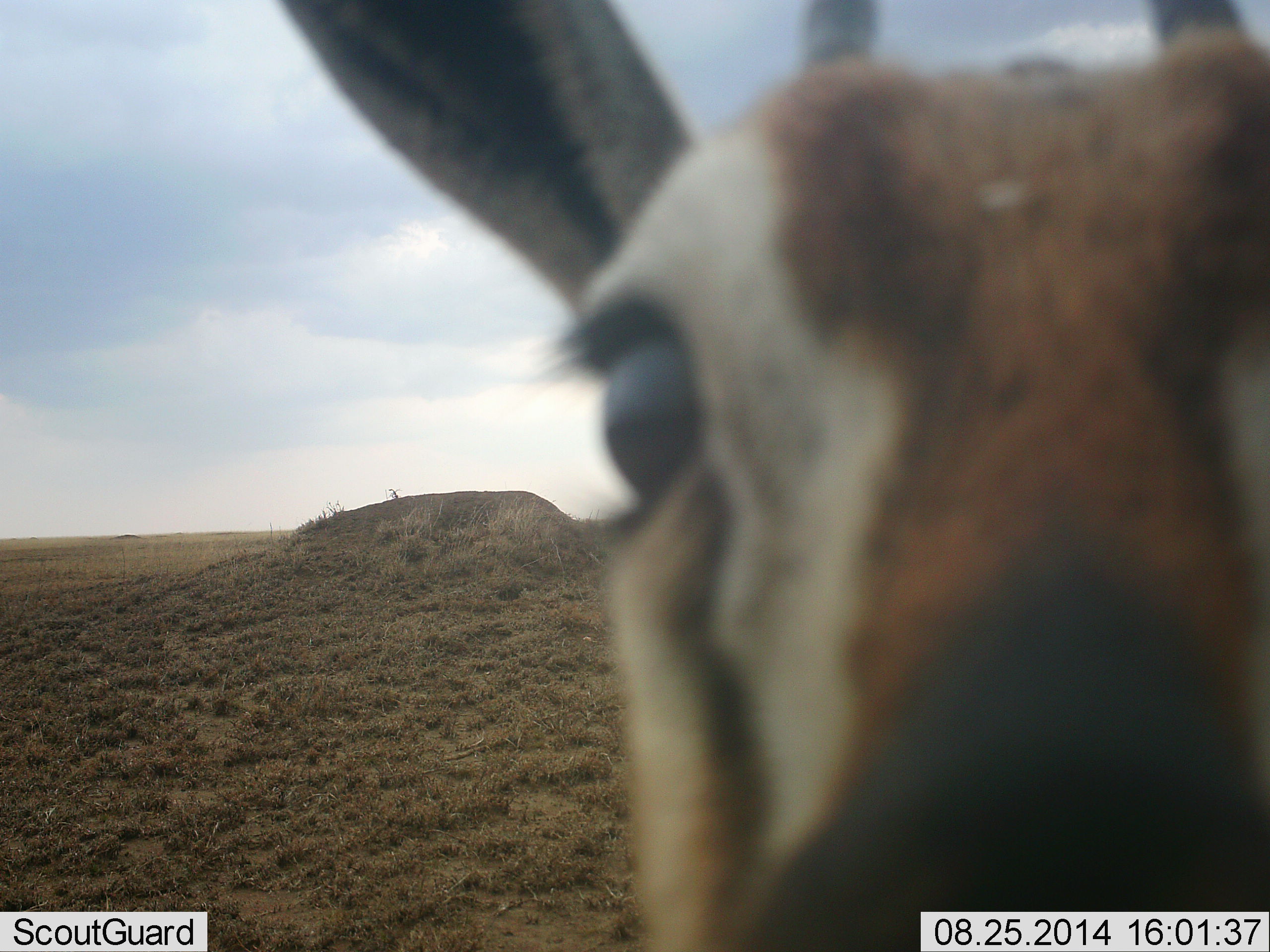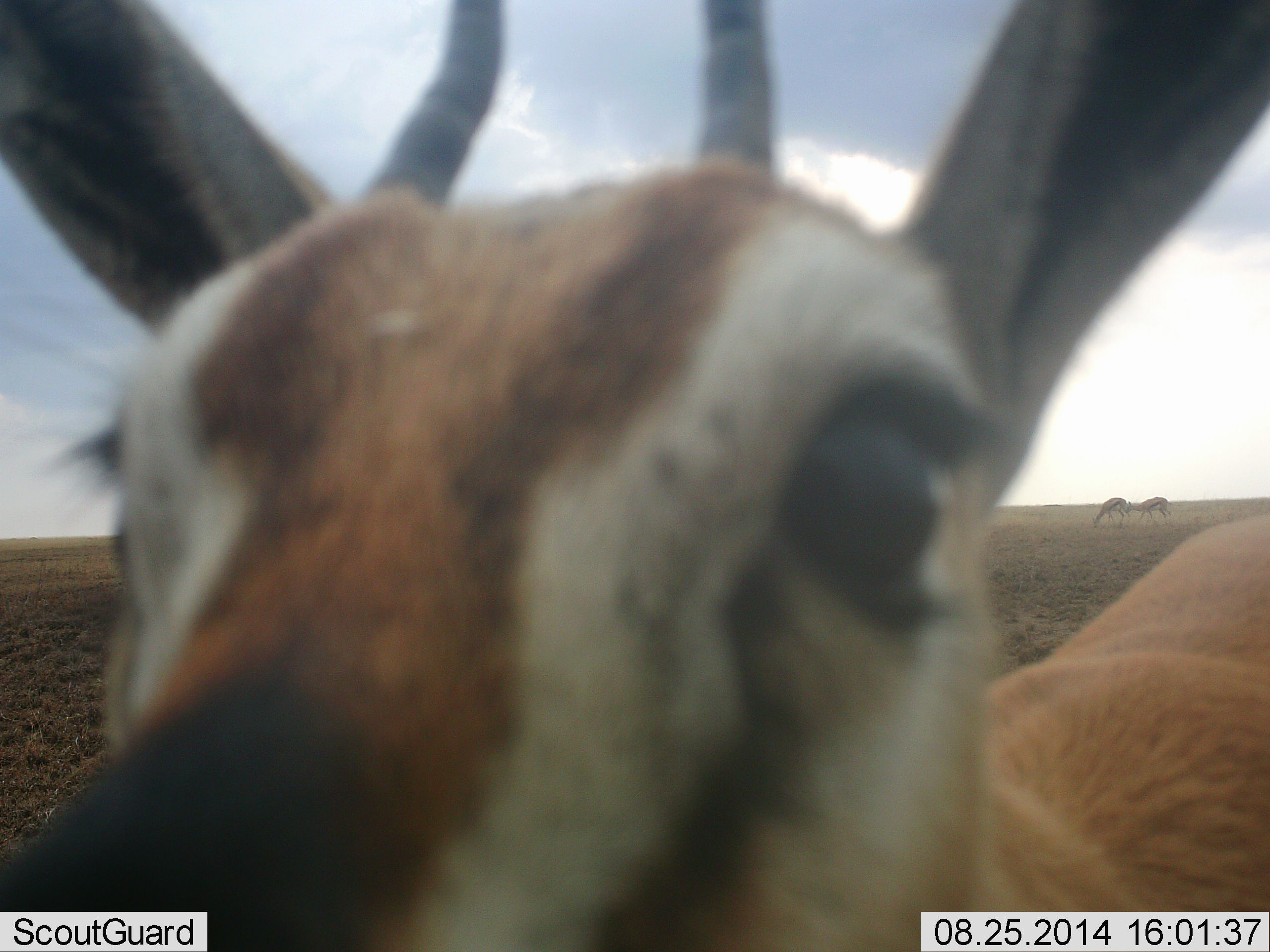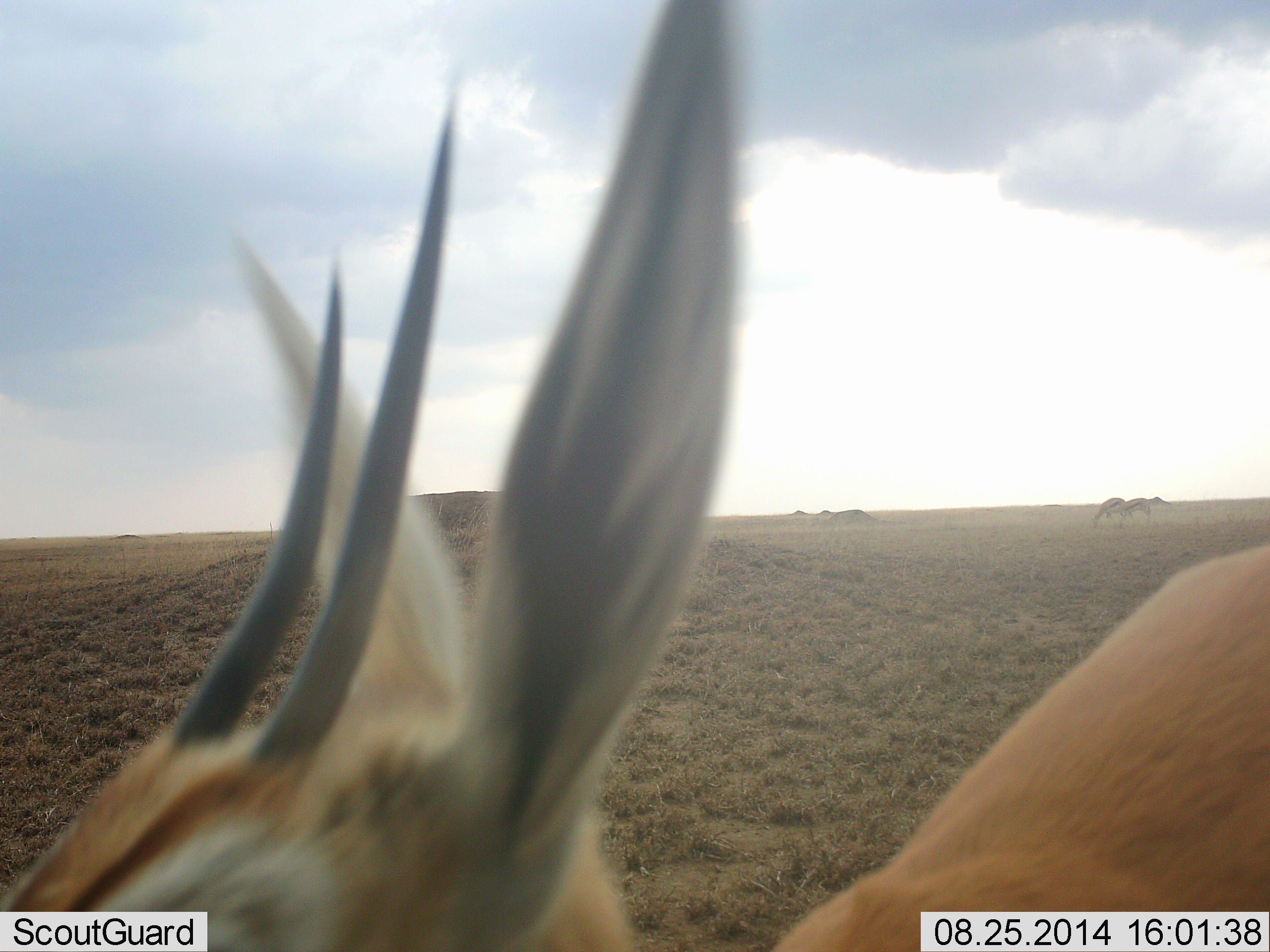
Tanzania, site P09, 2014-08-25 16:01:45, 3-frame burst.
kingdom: Animalia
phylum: Chordata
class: Mammalia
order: Artiodactyla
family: Bovidae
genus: Eudorcas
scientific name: Eudorcas thomsonii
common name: thomson's gazelle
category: gazellethomsons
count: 3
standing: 60%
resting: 0%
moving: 20%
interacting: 30%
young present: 0%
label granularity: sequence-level